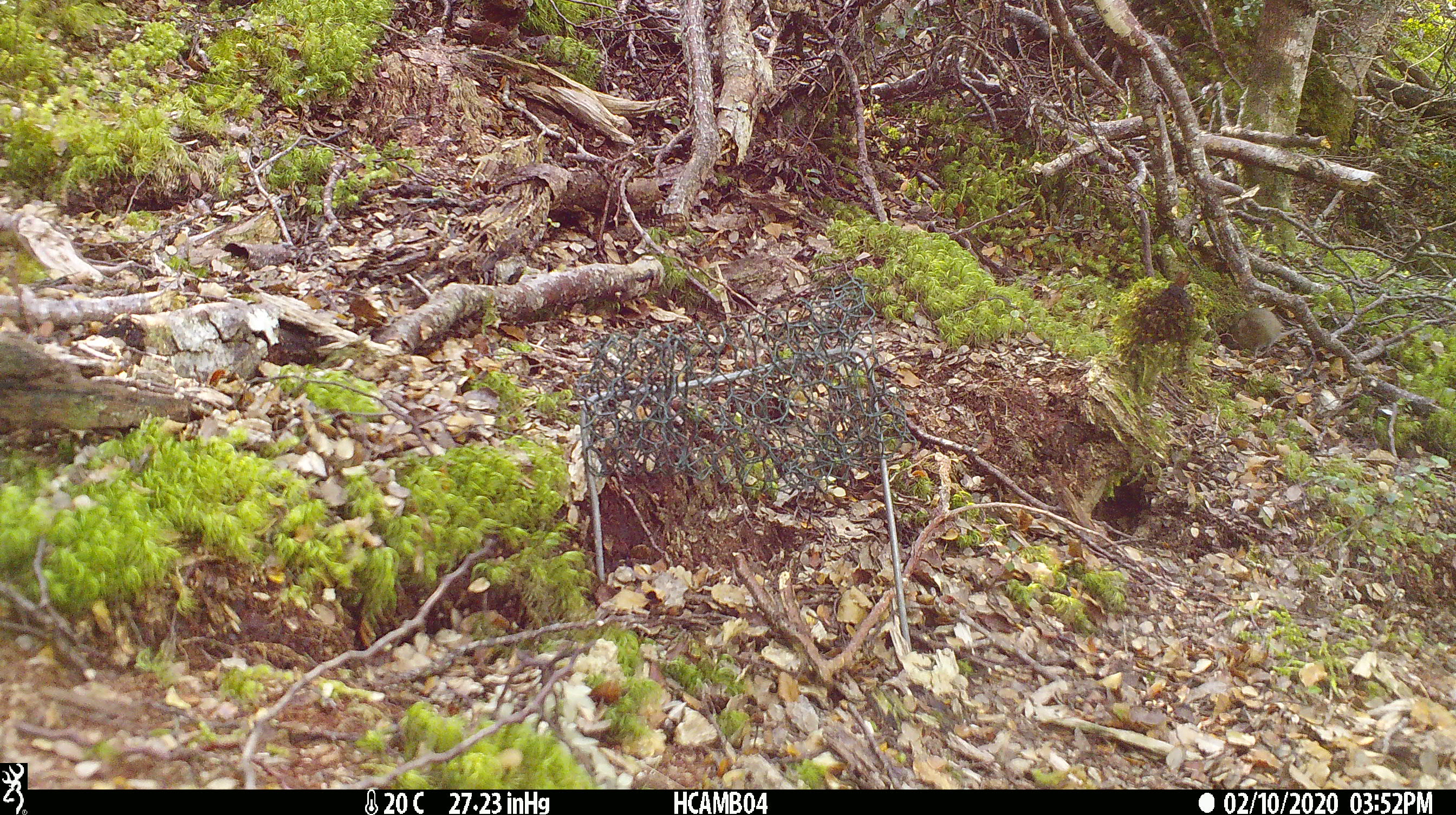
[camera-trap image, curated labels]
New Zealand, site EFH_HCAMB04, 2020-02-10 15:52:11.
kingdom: Animalia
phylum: Chordata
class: Mammalia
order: Rodentia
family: Muridae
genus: Mus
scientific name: Mus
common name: mouse